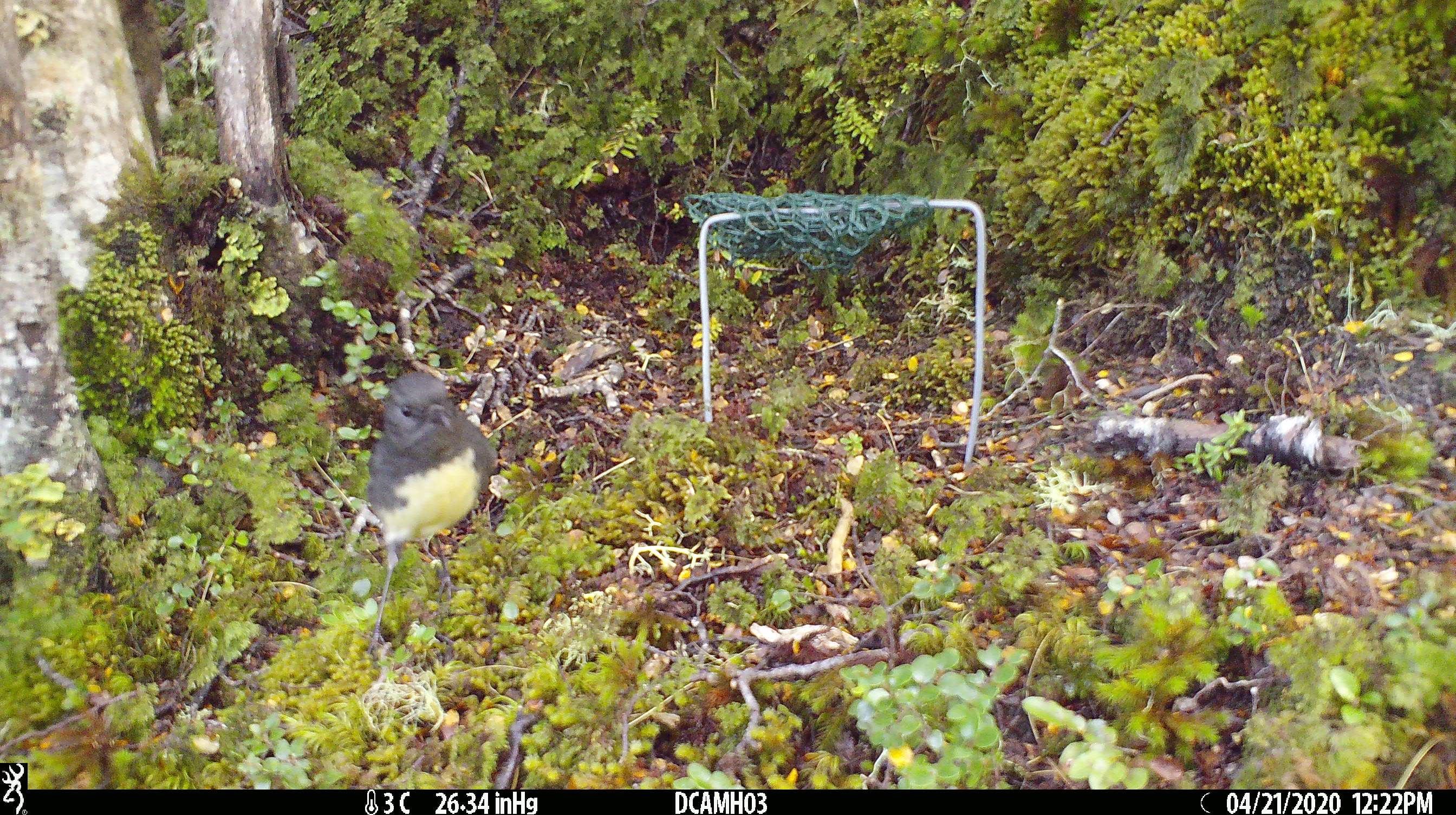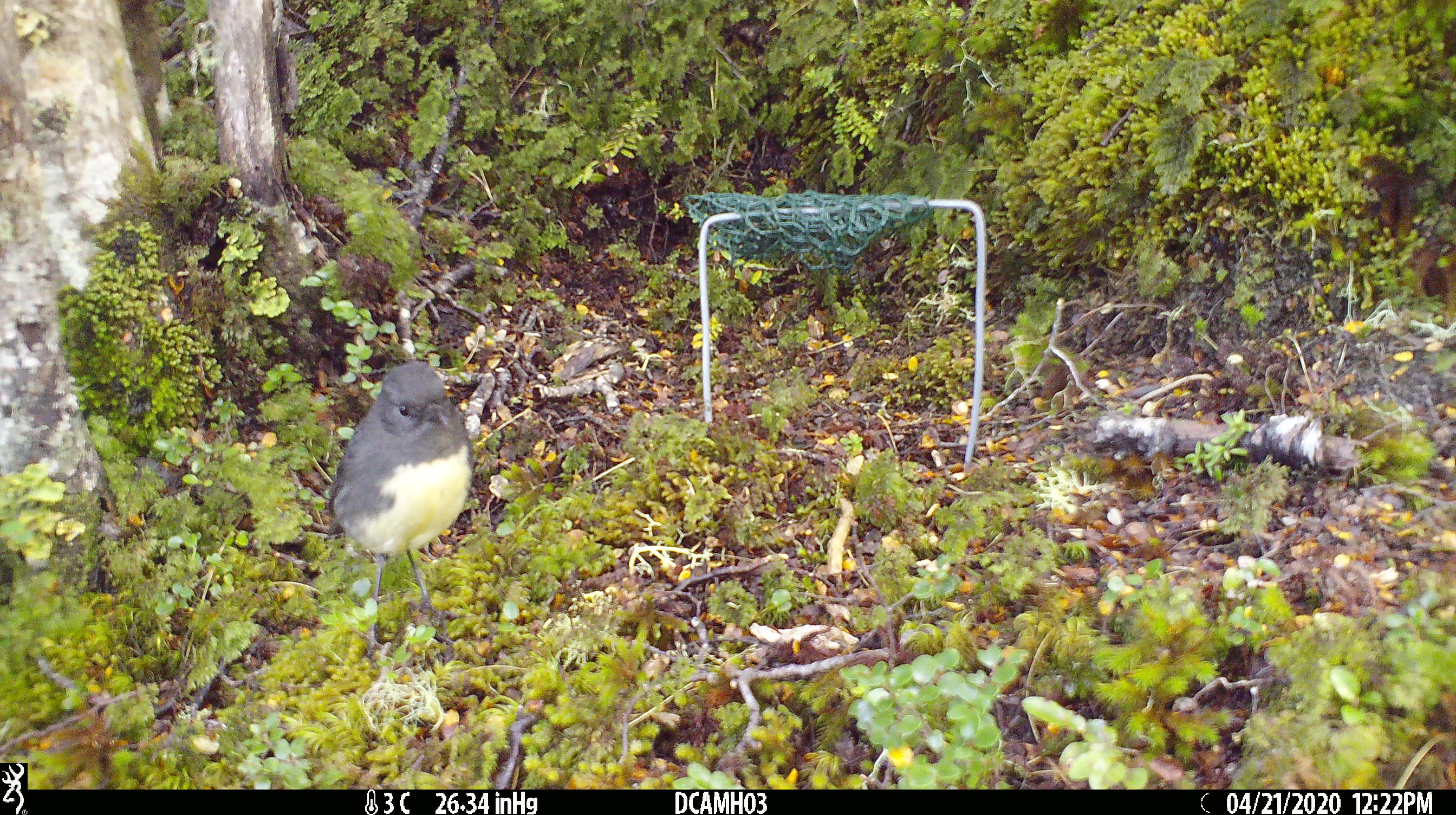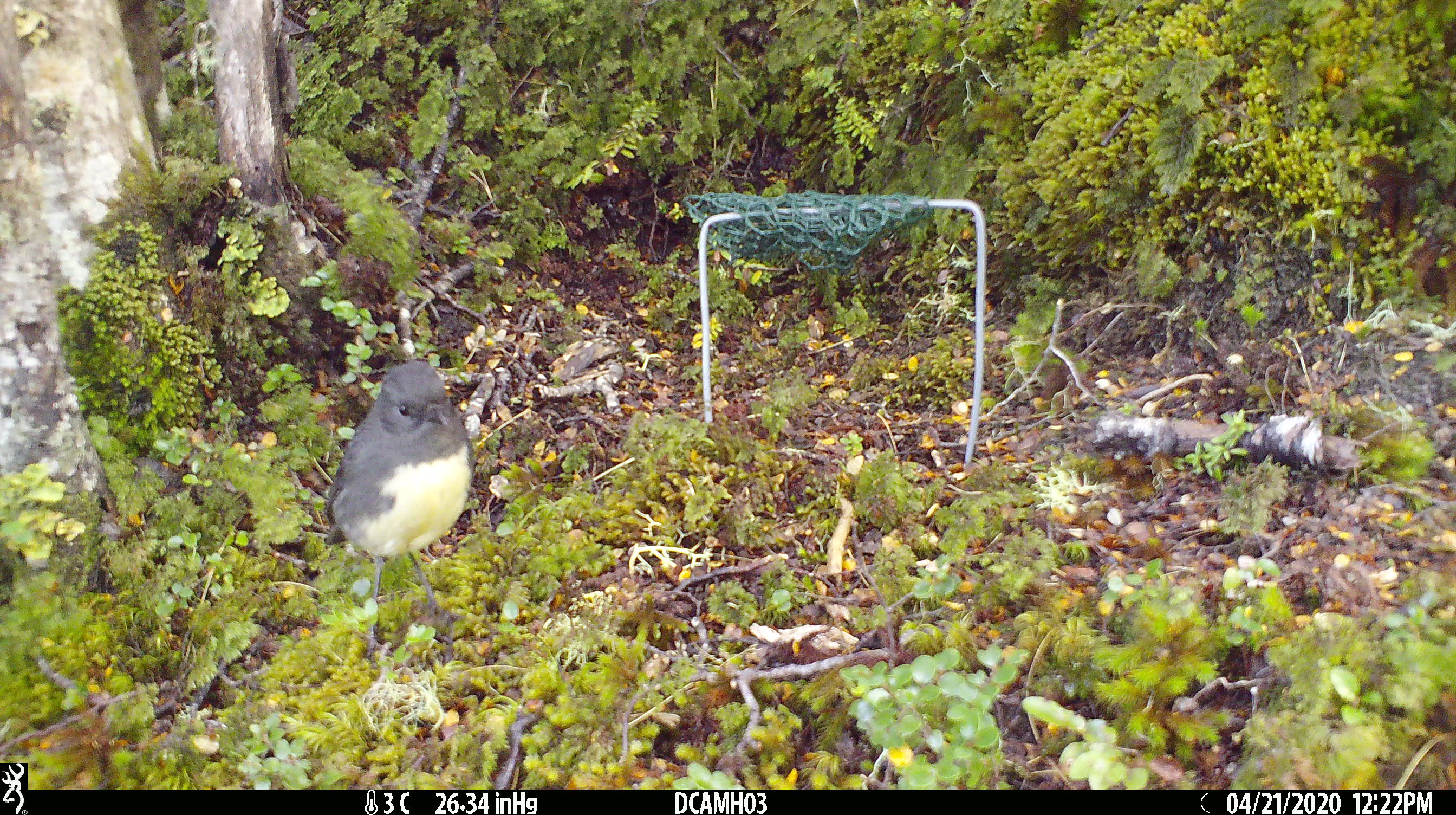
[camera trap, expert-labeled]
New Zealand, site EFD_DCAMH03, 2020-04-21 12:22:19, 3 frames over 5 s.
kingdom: Animalia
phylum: Chordata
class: Aves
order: Passeriformes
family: Petroicidae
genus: Petroica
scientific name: Petroica australis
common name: new zealand robin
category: robin